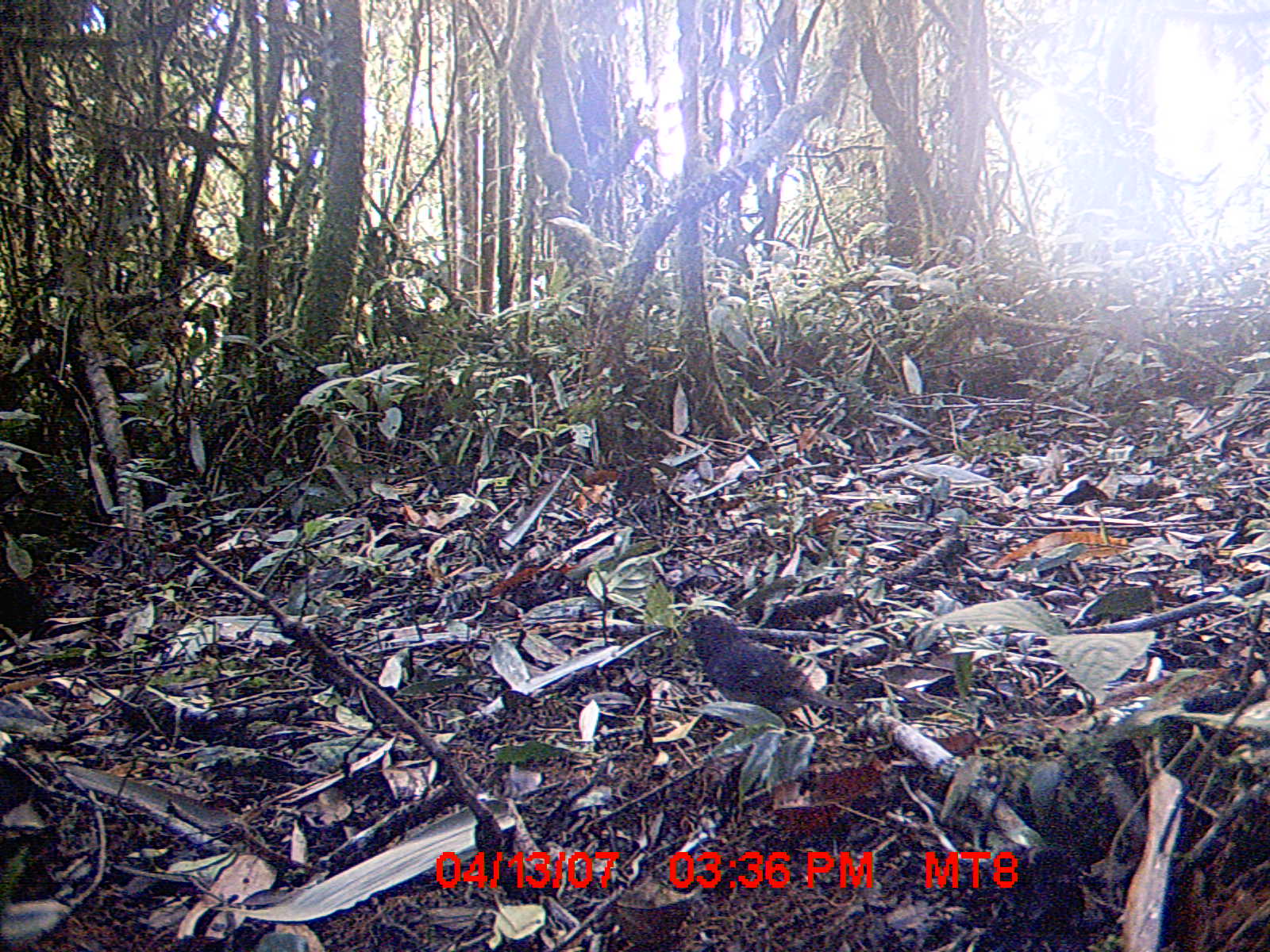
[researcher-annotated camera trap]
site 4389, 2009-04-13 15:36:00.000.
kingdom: Animalia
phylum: Chordata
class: Aves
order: Passeriformes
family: Muscicapidae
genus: Copsychus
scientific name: Copsychus albospecularis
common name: madagascar magpie-robin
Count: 1.